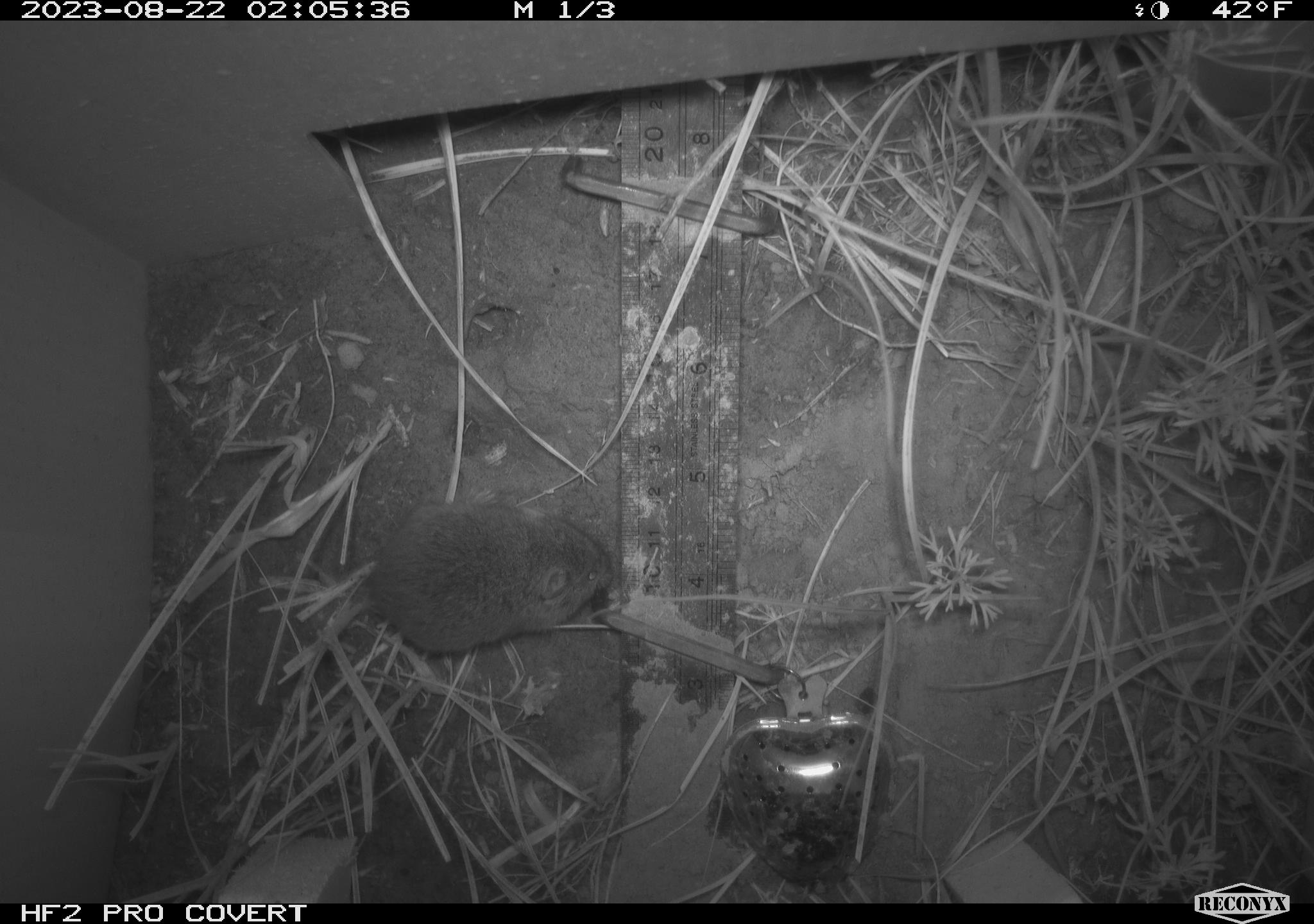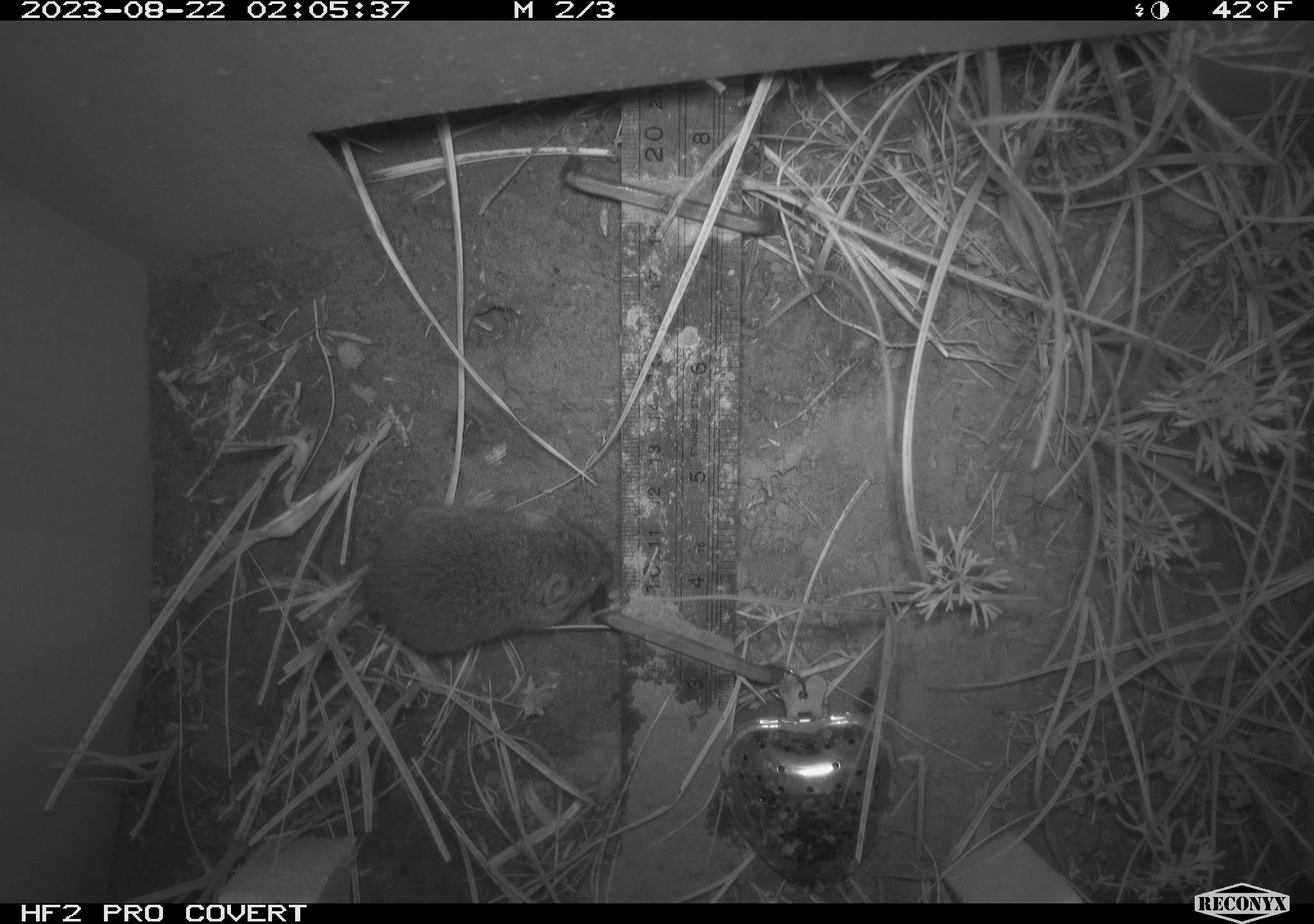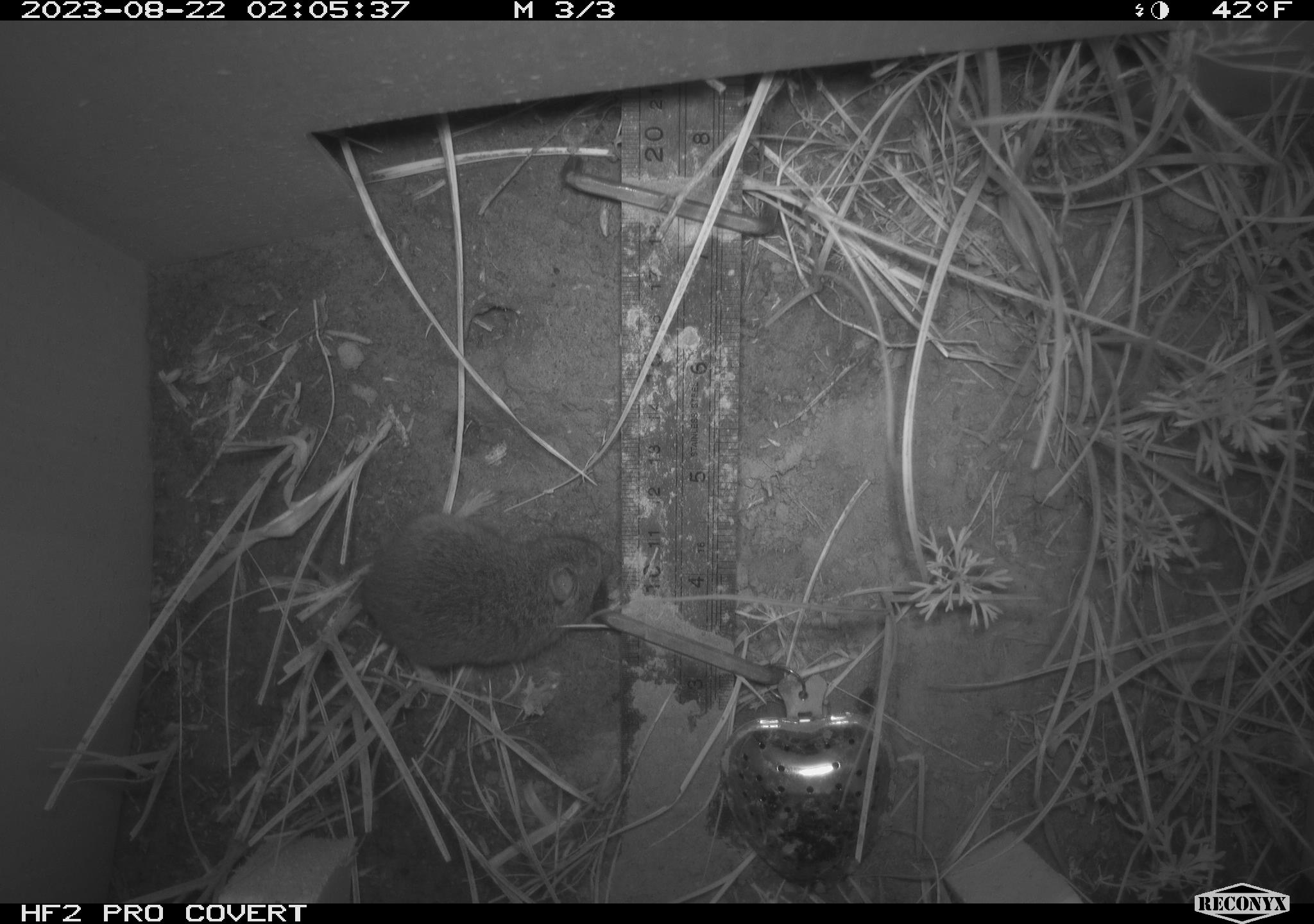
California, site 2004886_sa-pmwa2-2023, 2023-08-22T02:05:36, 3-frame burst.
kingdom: Animalia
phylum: Chordata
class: Mammalia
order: Rodentia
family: Cricetidae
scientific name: Cricetidae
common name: hamsters, voles, lemmings, and allies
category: cricetidae family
Cricetidae family (hamsters, voles, lemmings, and allies) (Cricetidae).